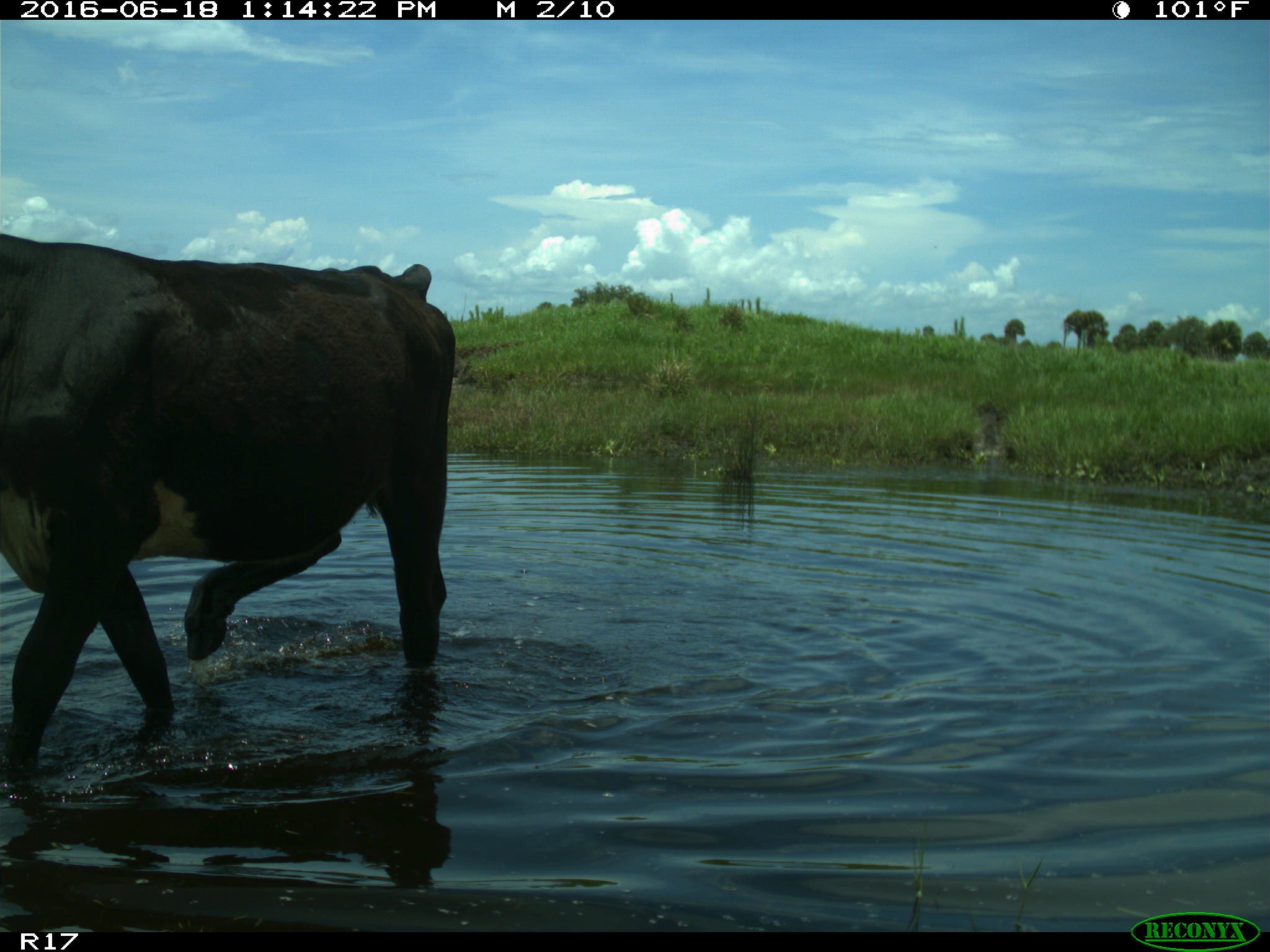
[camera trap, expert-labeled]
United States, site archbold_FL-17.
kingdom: Animalia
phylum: Chordata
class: Mammalia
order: Artiodactyla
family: Bovidae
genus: Bos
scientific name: Bos taurus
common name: domestic cow